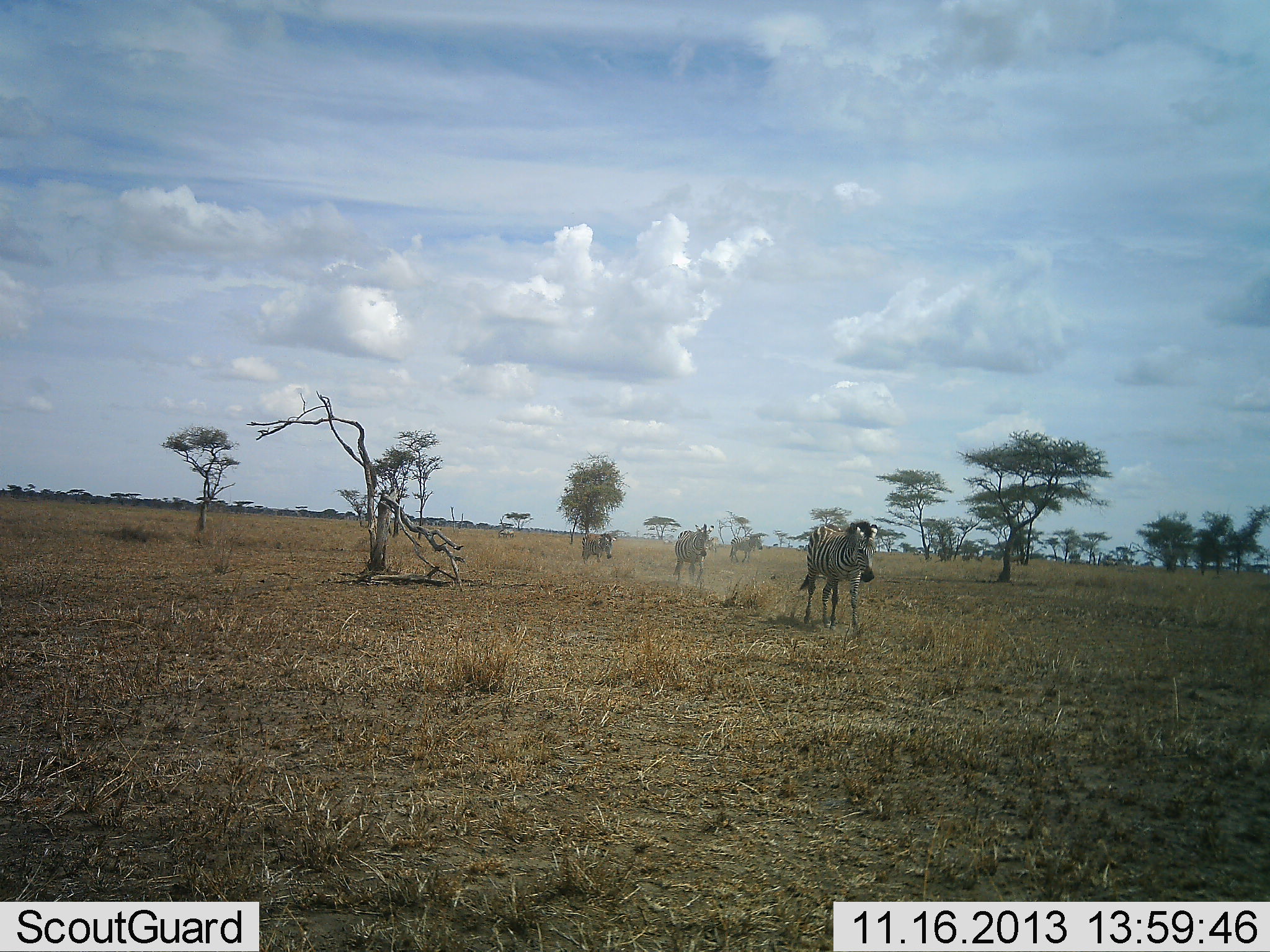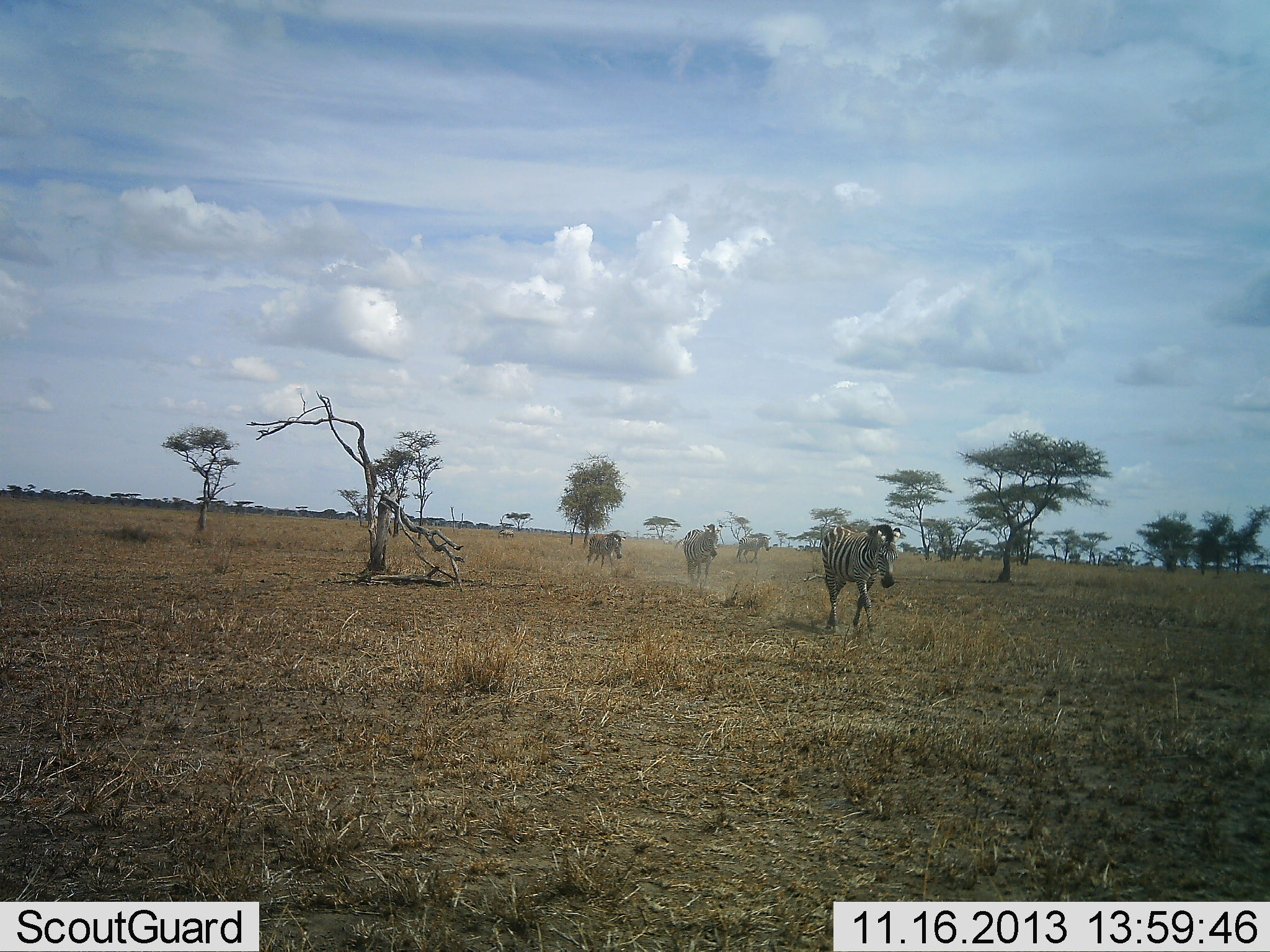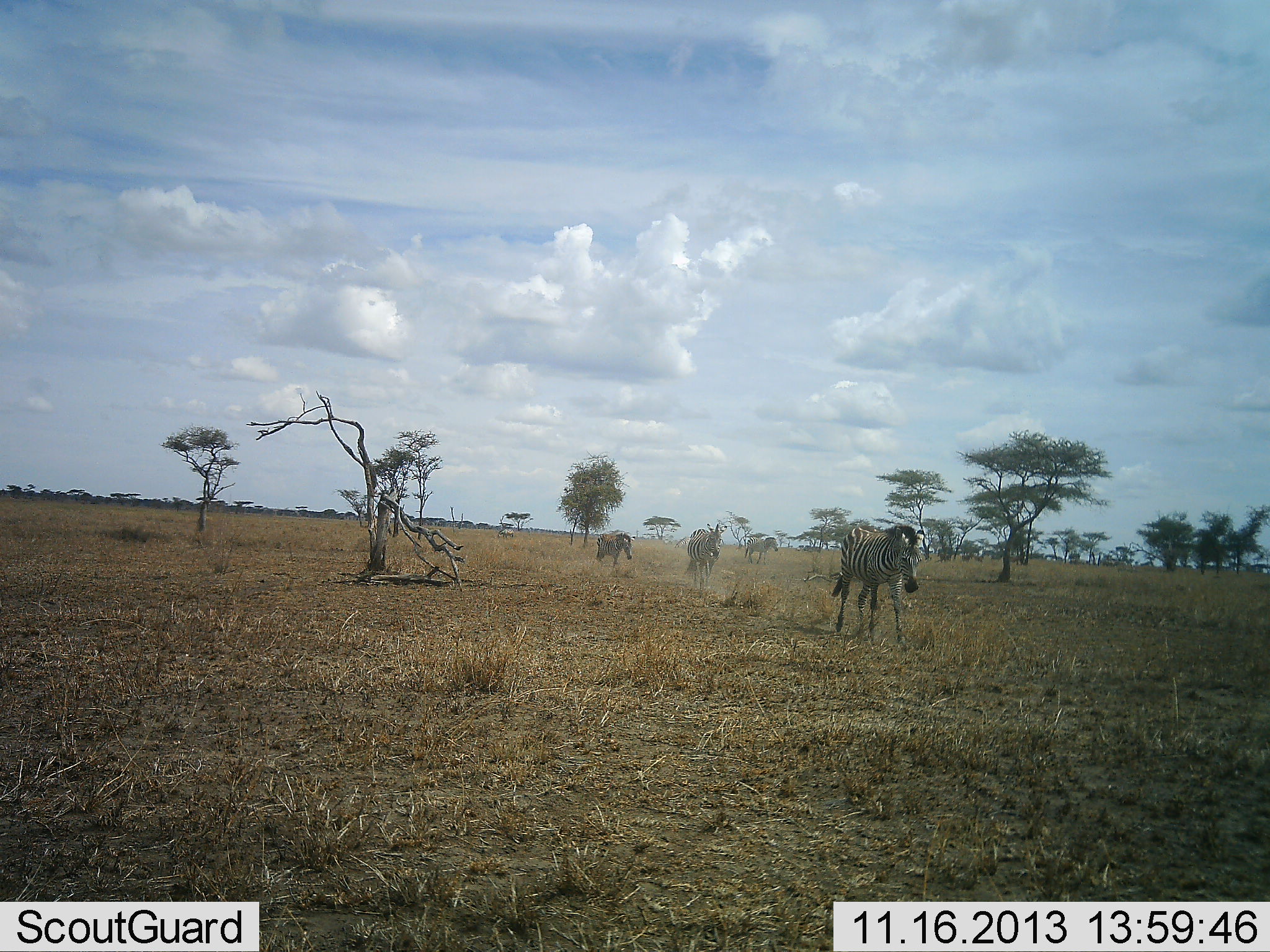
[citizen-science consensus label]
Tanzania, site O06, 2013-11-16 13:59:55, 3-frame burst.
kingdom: Animalia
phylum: Chordata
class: Mammalia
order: Perissodactyla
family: Equidae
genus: Equus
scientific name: Equus quagga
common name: plains zebra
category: zebra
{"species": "zebra (plains zebra) (Equus quagga)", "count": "4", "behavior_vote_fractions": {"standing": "6%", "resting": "3%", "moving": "94%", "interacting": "0%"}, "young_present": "3%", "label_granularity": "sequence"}